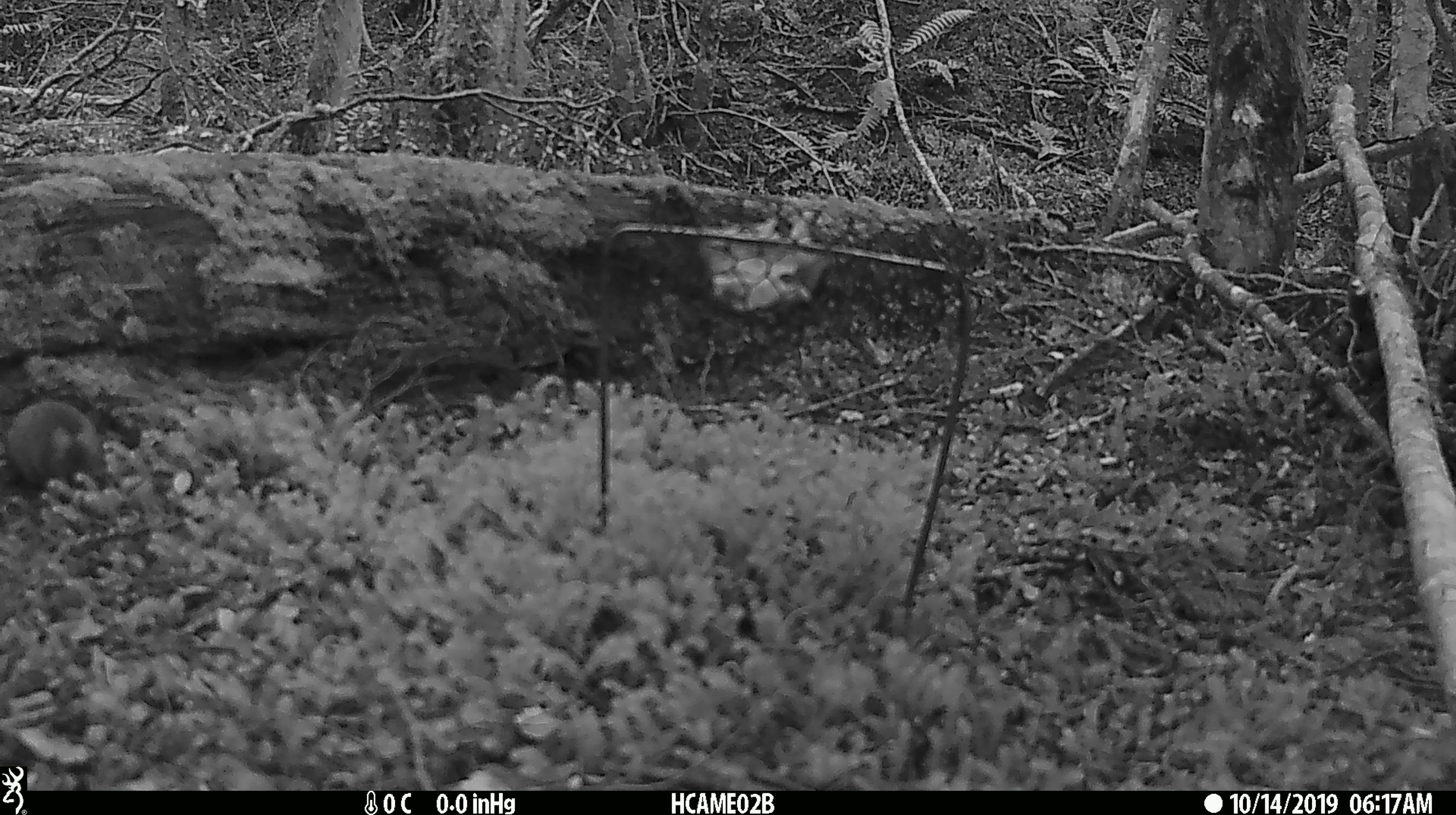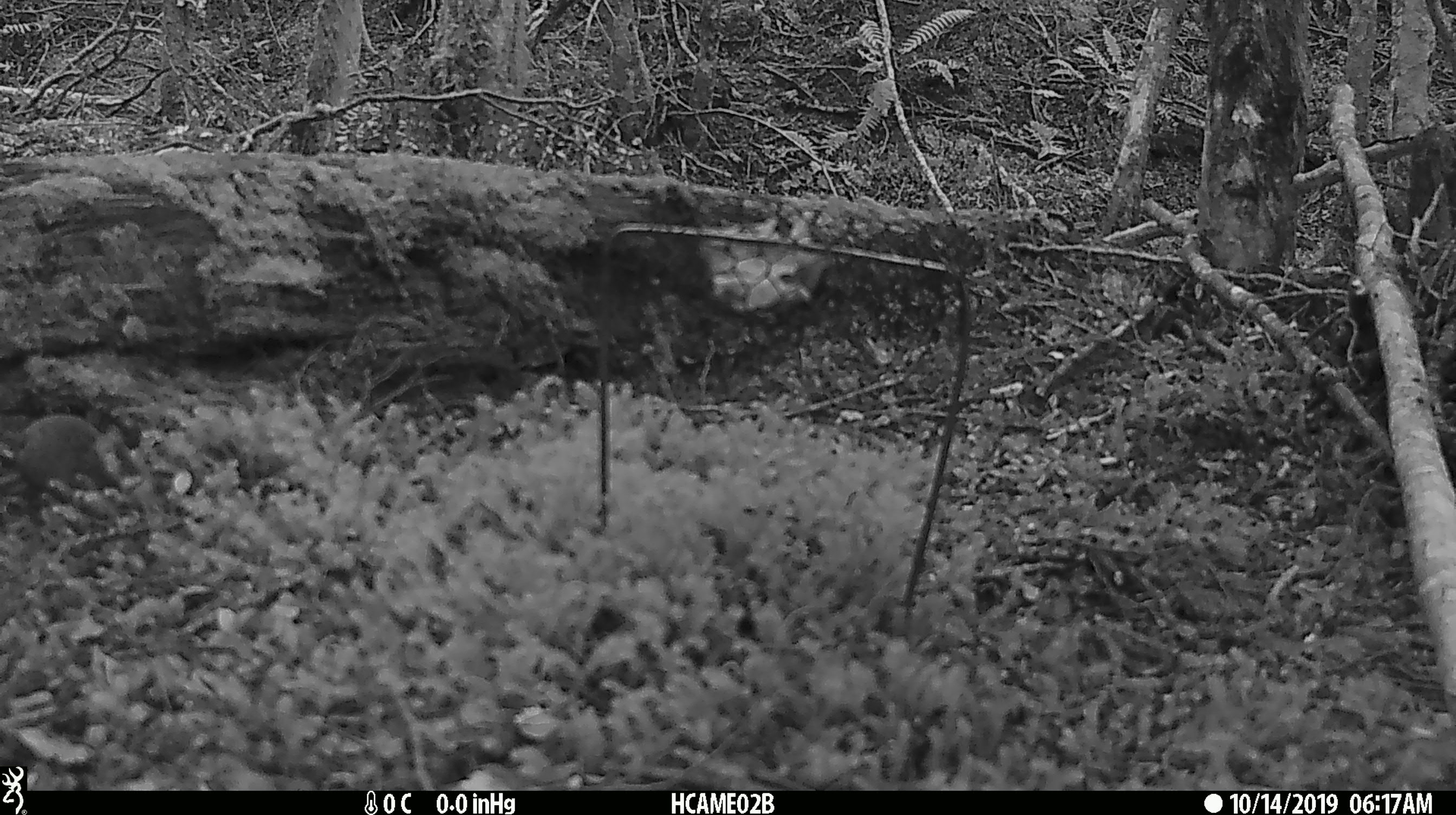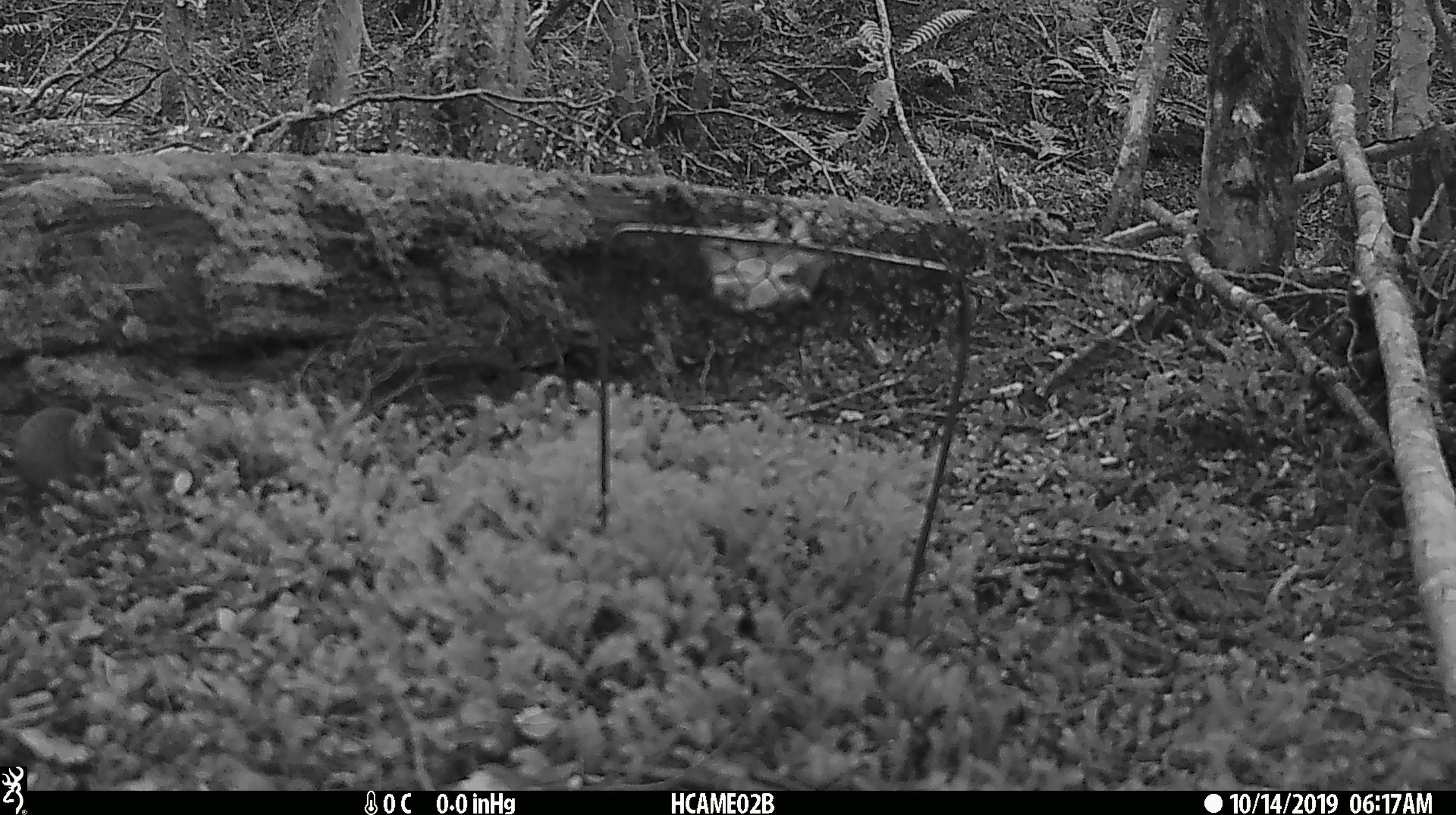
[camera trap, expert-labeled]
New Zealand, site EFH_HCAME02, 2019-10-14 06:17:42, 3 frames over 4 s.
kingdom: Animalia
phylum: Chordata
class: Mammalia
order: Rodentia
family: Muridae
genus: Mus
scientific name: Mus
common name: mouse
Mouse (Mus).